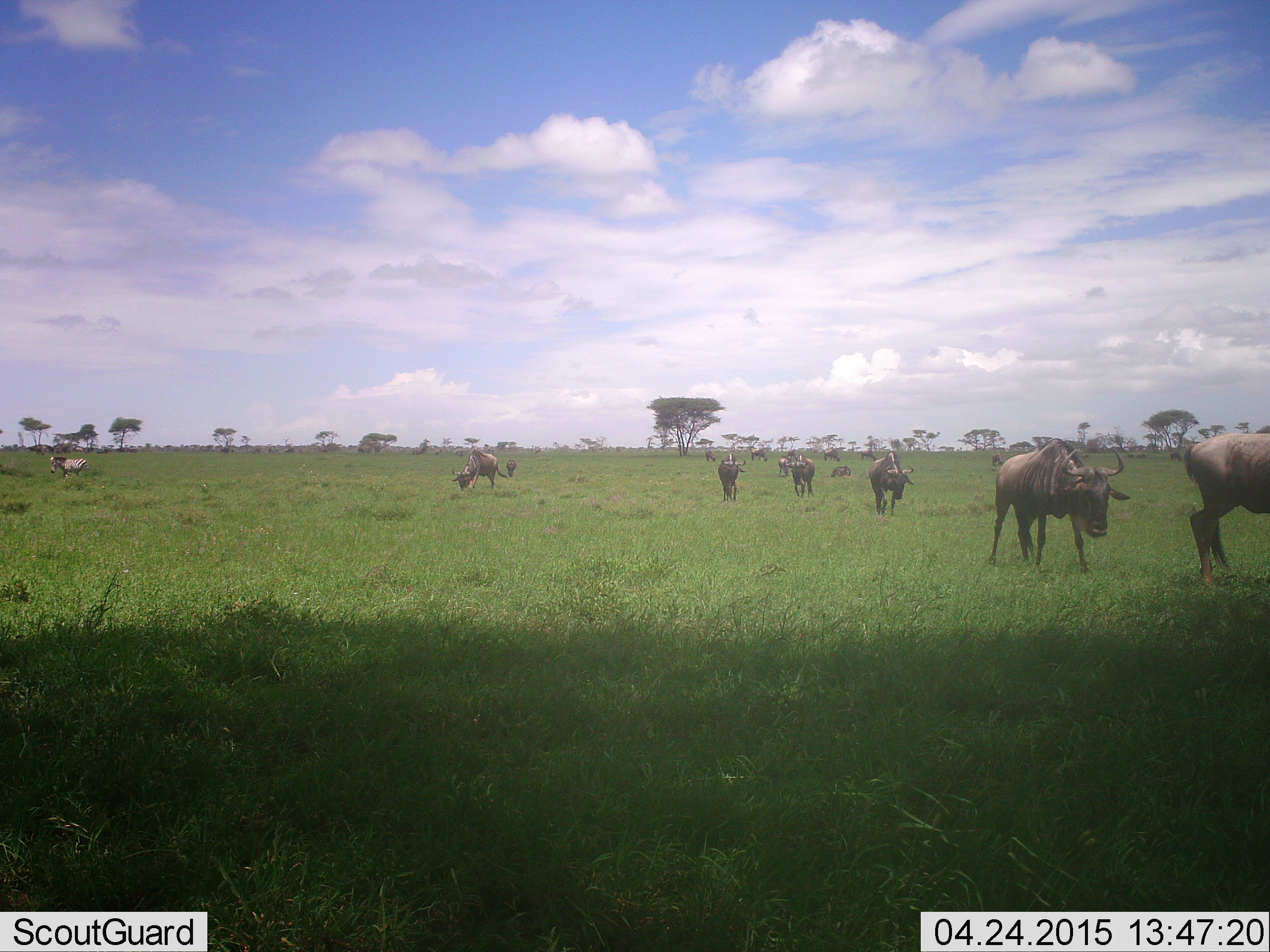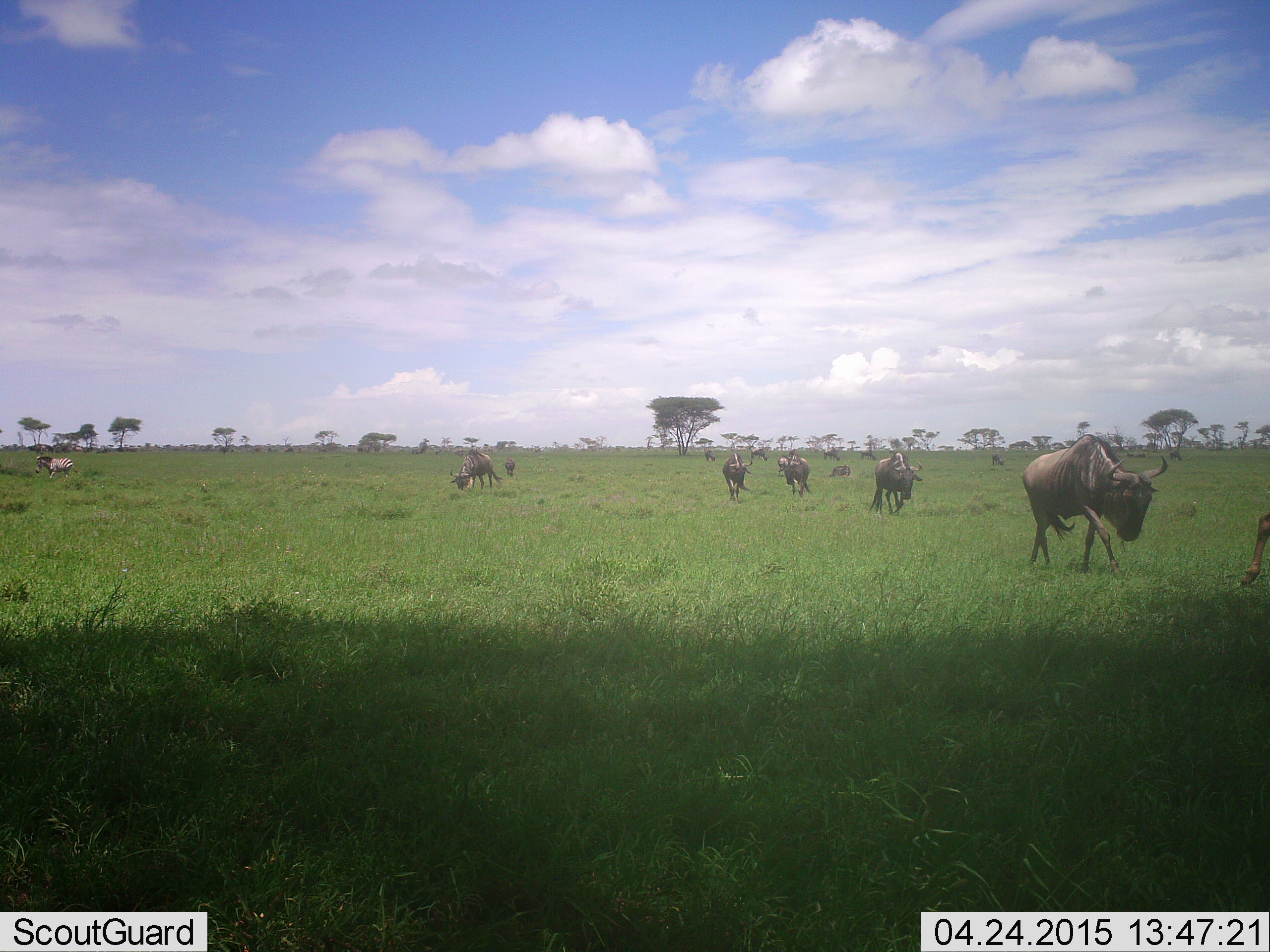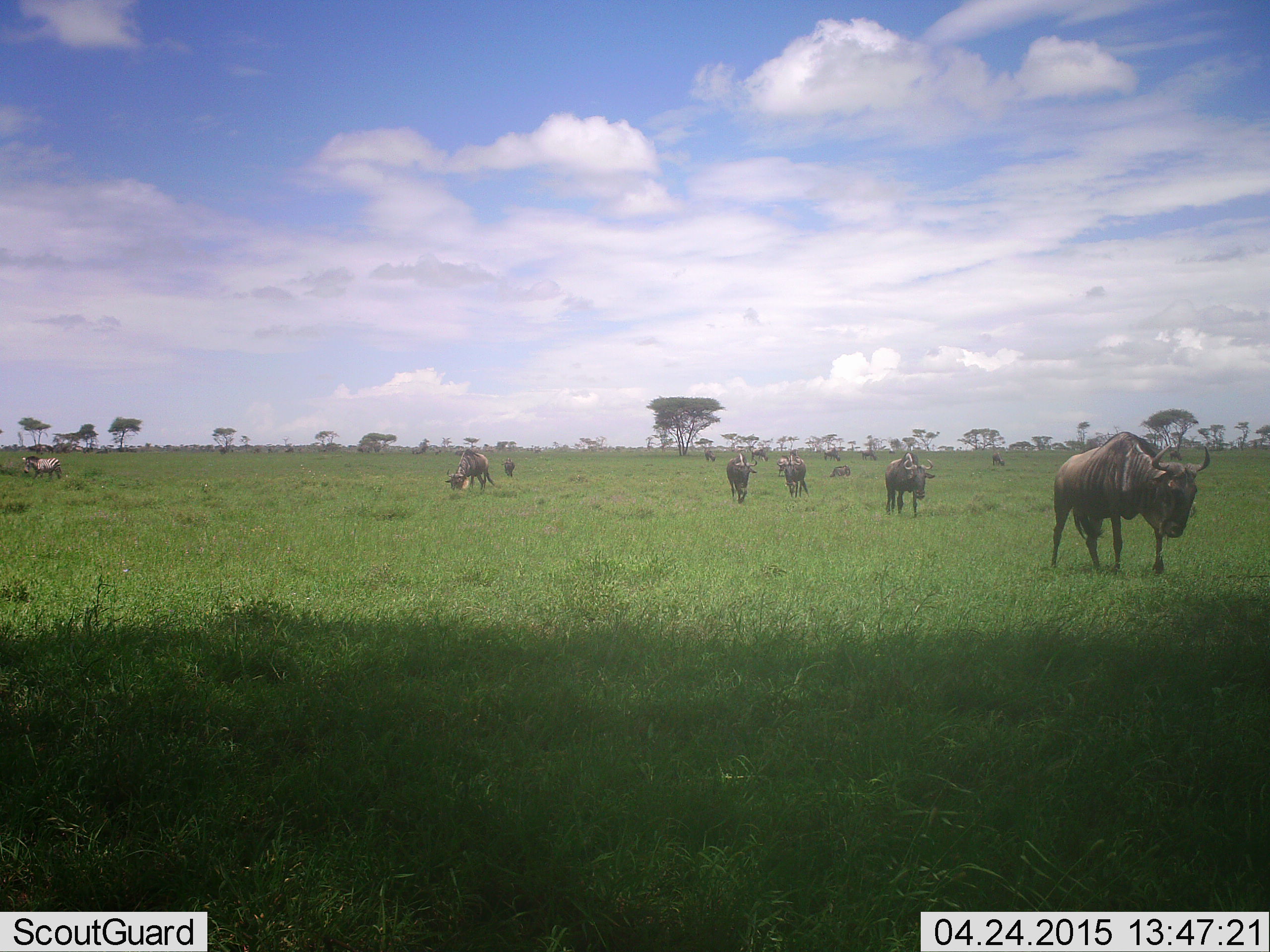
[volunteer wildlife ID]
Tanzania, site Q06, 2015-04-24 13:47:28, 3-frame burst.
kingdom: Animalia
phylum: Chordata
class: Mammalia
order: Artiodactyla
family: Bovidae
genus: Connochaetes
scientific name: Connochaetes taurinus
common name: blue wildebeest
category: wildebeest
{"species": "wildebeest (blue wildebeest) (Connochaetes taurinus)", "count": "10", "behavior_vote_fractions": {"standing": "28%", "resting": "17%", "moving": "94%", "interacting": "6%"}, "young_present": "0%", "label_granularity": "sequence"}